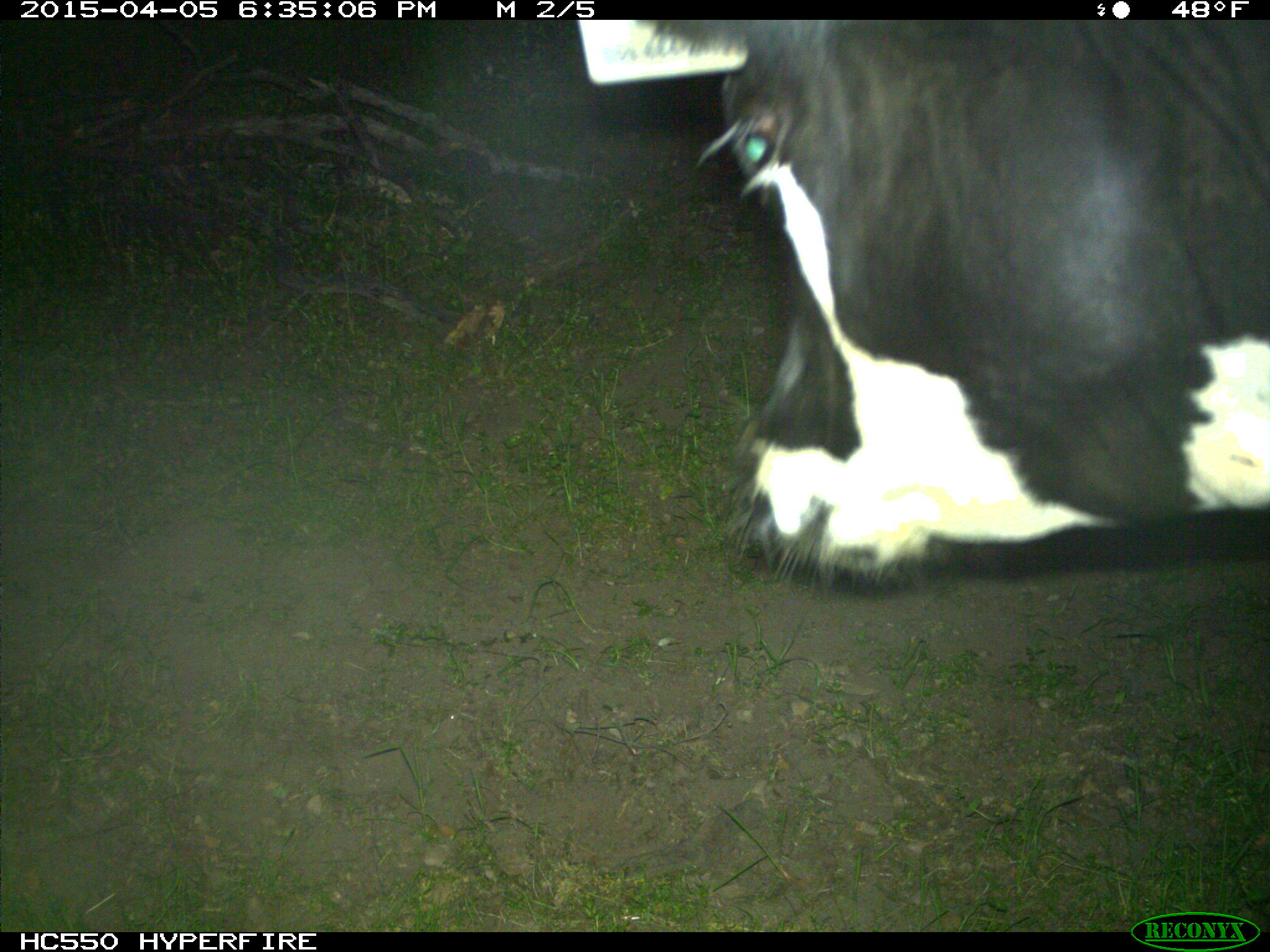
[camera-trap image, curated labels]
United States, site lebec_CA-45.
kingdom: Animalia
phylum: Chordata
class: Mammalia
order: Artiodactyla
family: Bovidae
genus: Bos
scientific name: Bos taurus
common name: domestic cow